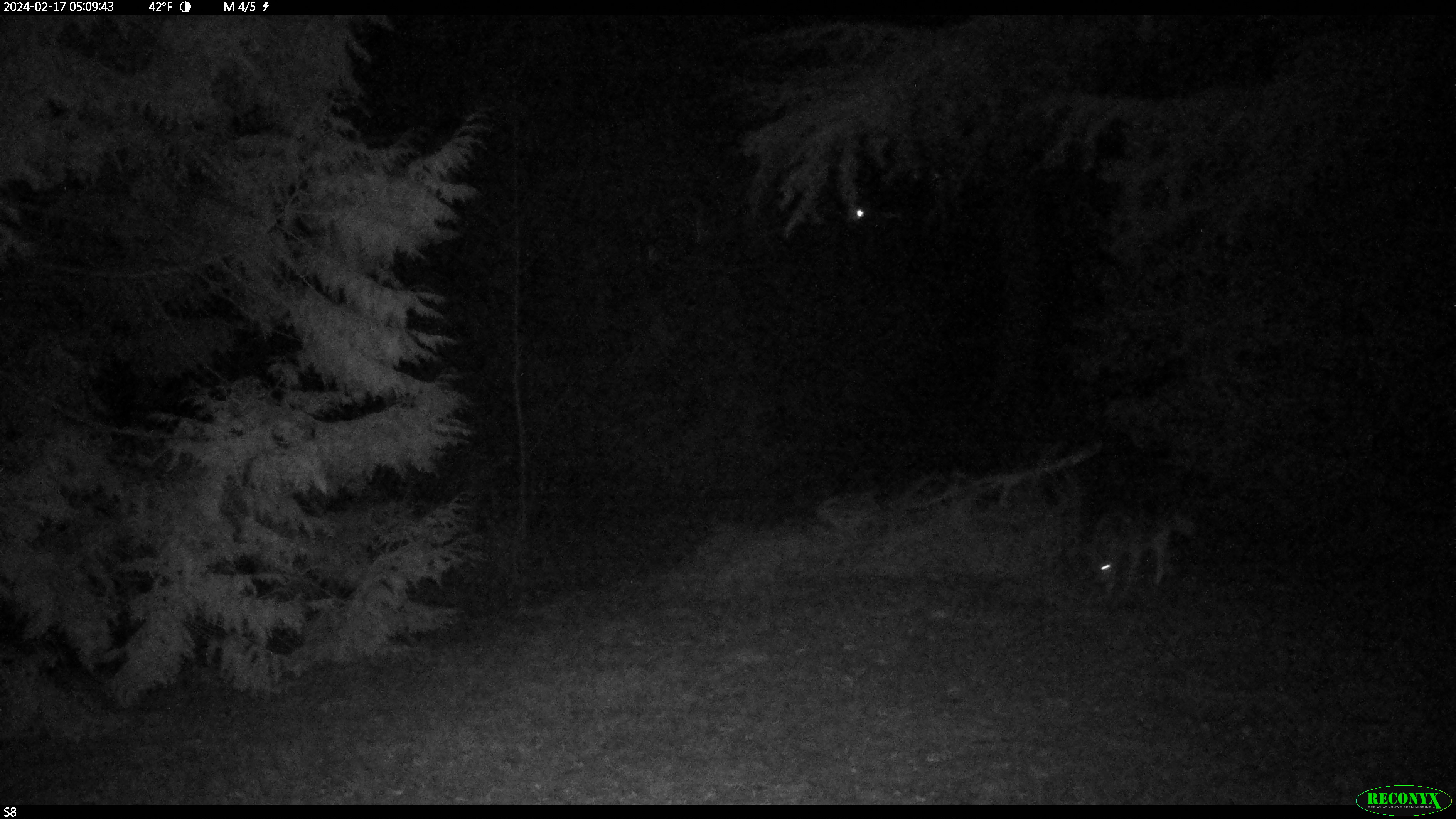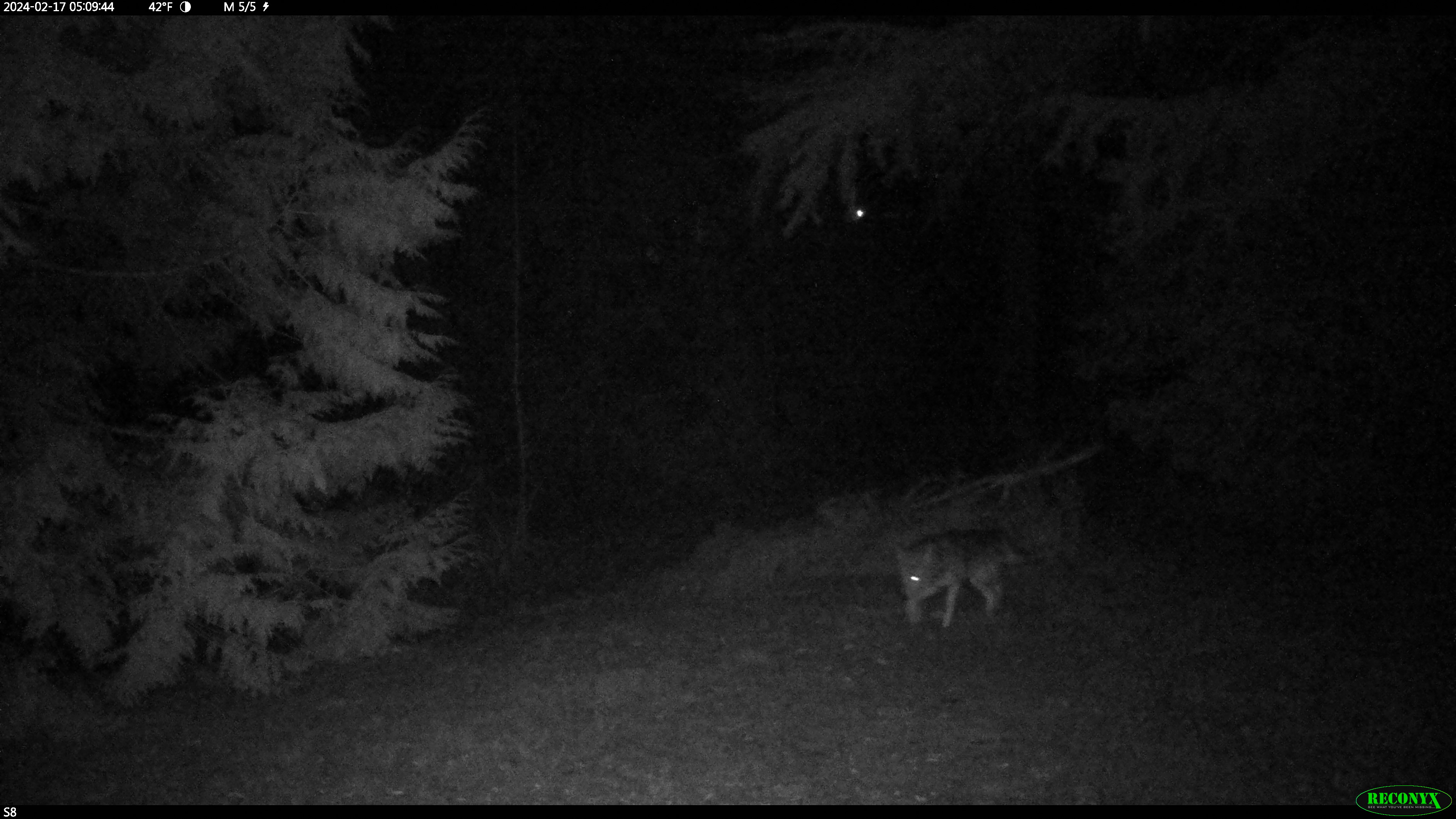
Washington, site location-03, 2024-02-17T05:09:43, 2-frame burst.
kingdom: Animalia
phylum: Chordata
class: Mammalia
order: Carnivora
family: Canidae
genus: Canis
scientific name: Canis latrans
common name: coyote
Coyote (Canis latrans).